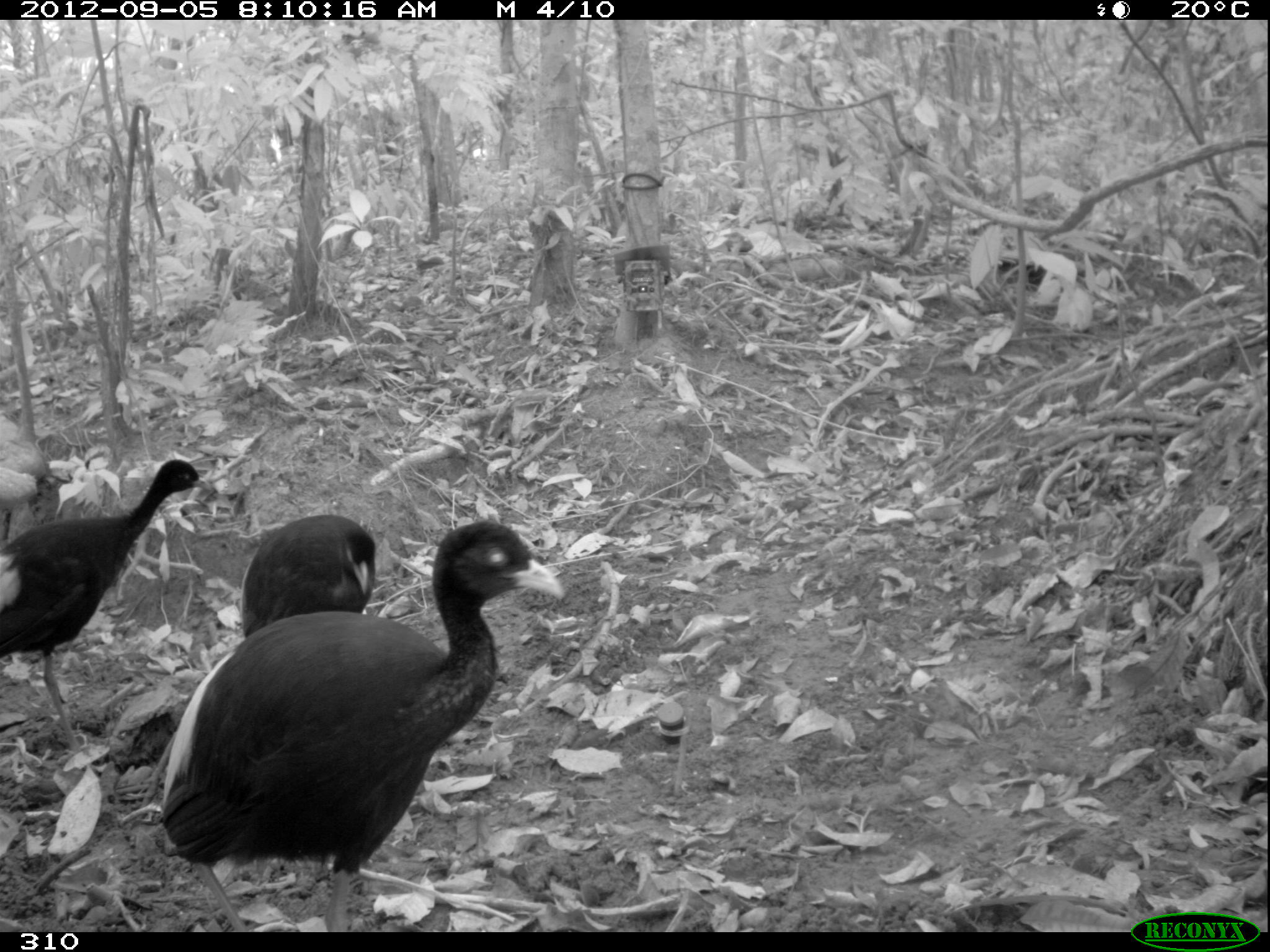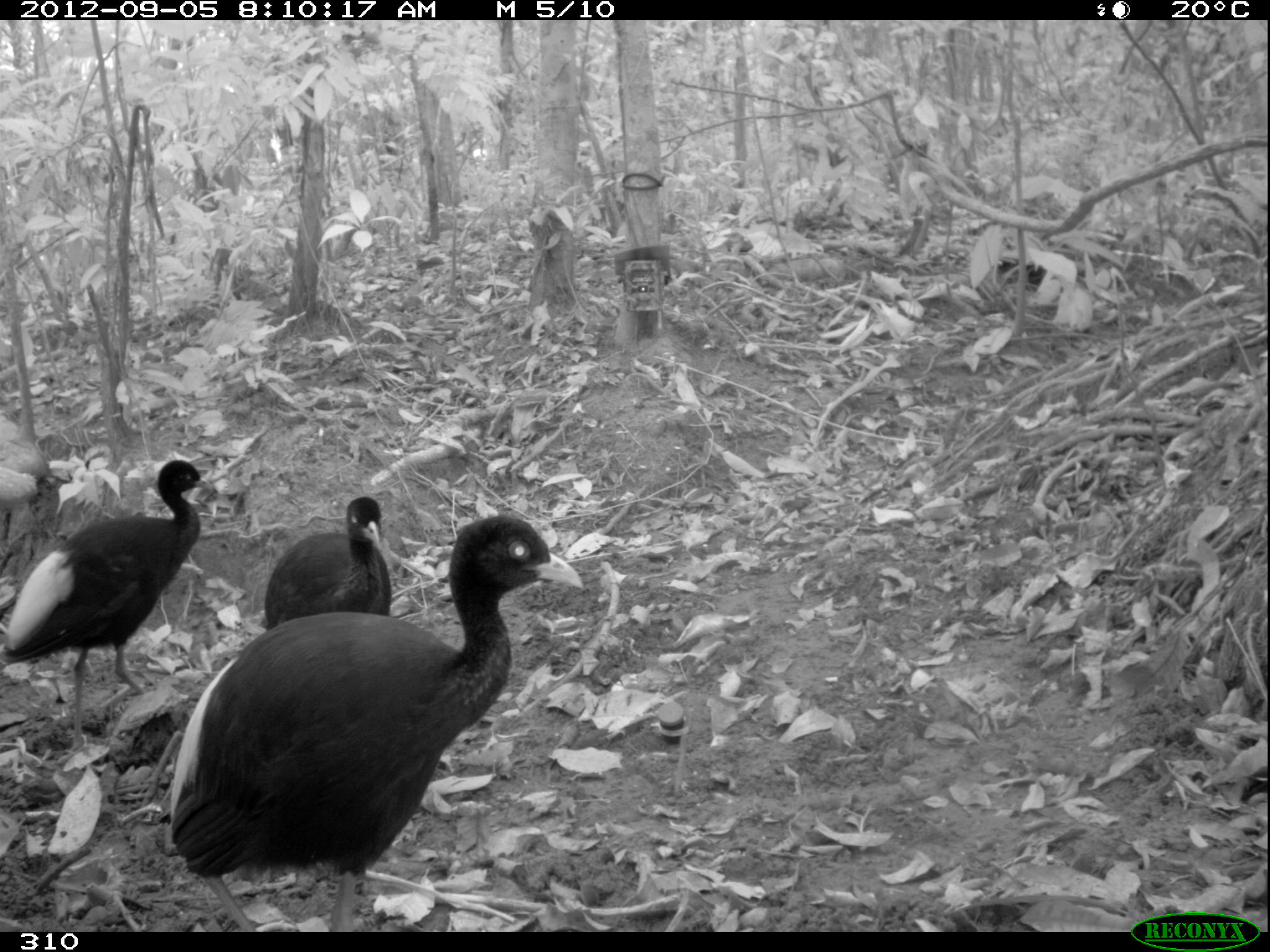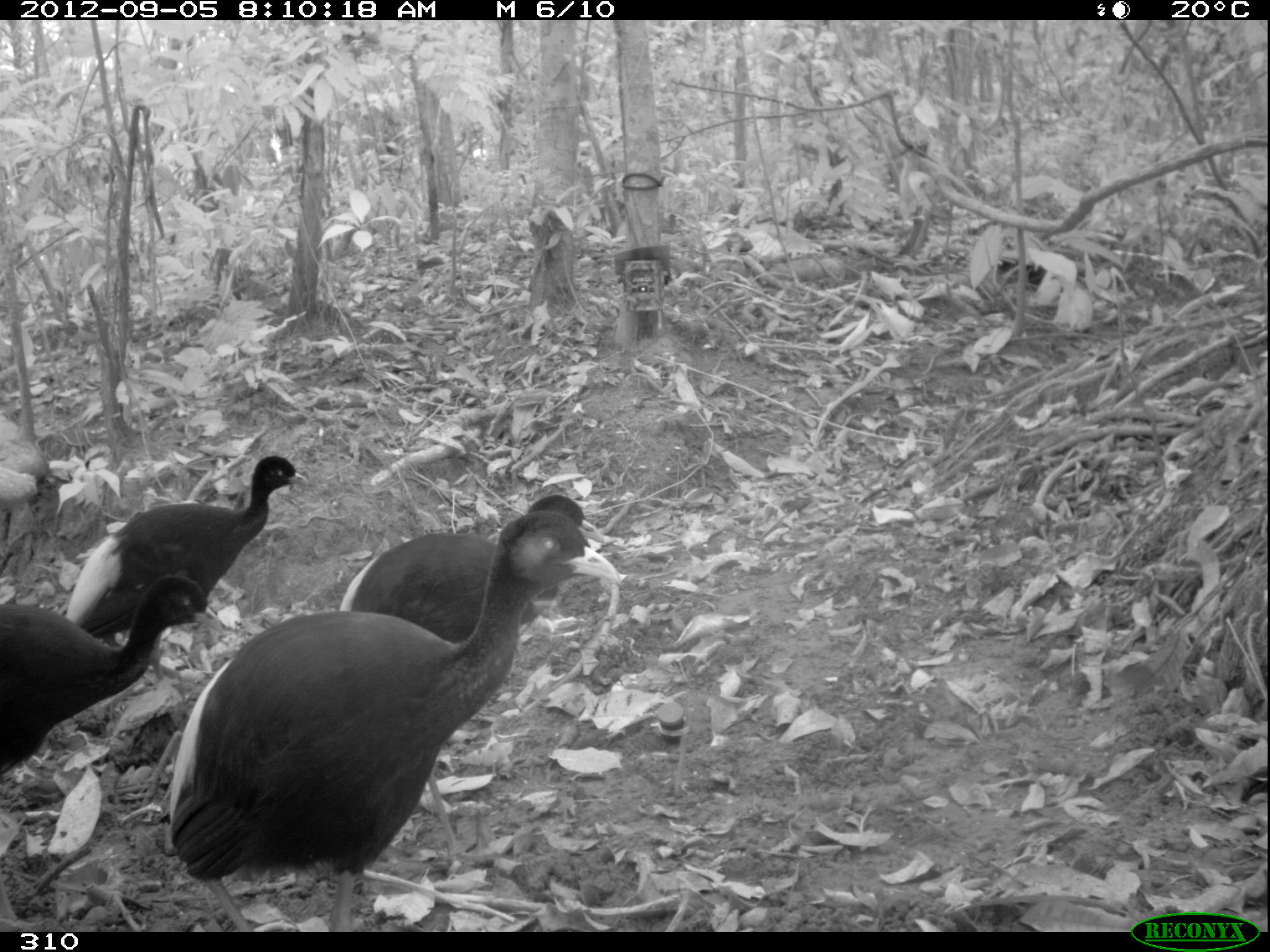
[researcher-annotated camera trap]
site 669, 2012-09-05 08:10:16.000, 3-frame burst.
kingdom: Animalia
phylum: Chordata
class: Aves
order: Gruiformes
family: Psophiidae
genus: Psophia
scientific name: Psophia leucoptera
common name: pale-winged trumpeter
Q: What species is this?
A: Psophia leucoptera (pale-winged trumpeter).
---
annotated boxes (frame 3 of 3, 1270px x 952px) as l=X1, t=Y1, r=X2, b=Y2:
psophia leucoptera: l=169, t=512, r=620, b=930; l=338, t=492, r=606, b=858; l=65, t=454, r=307, b=681; l=0, t=574, r=223, b=780